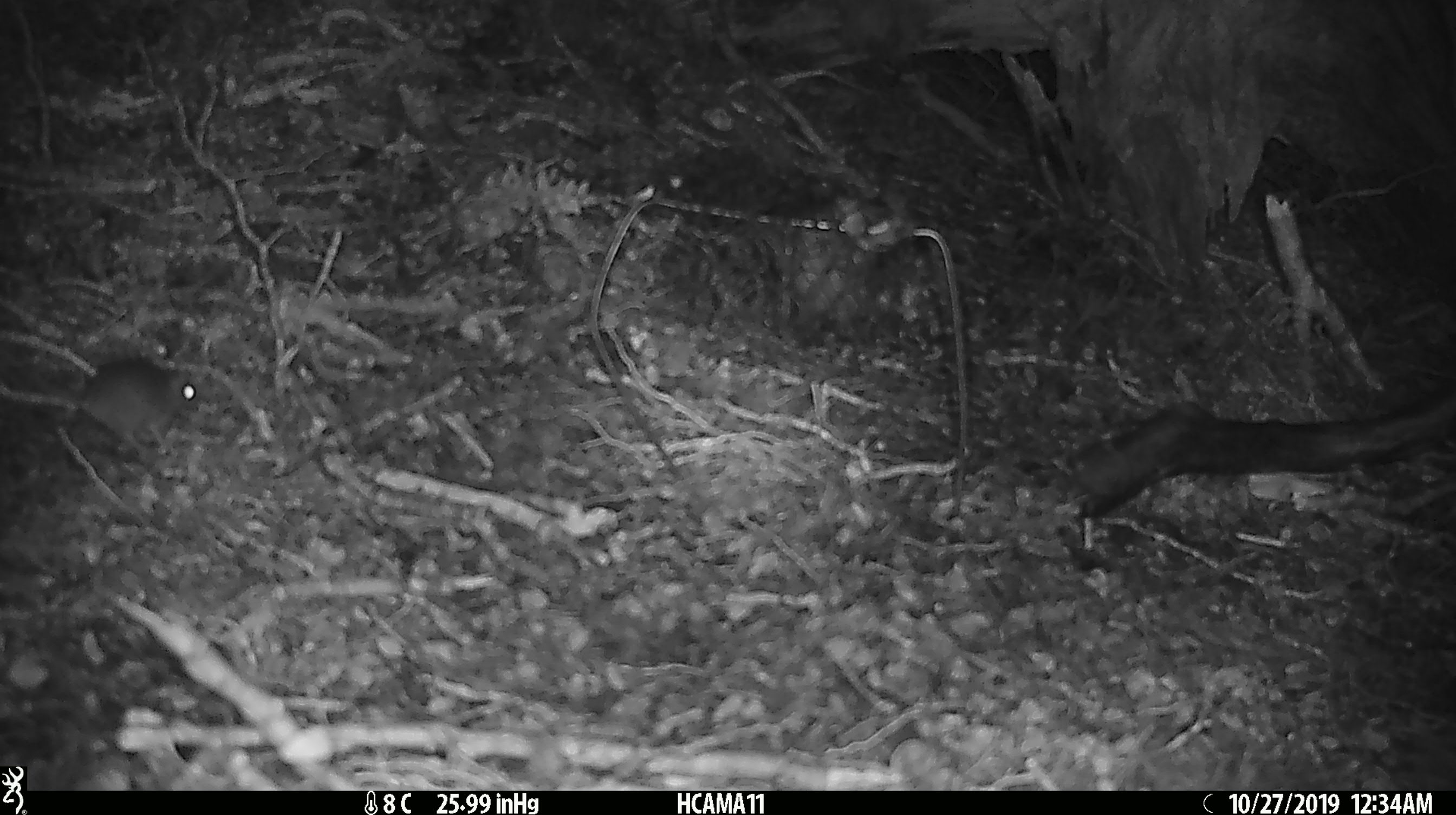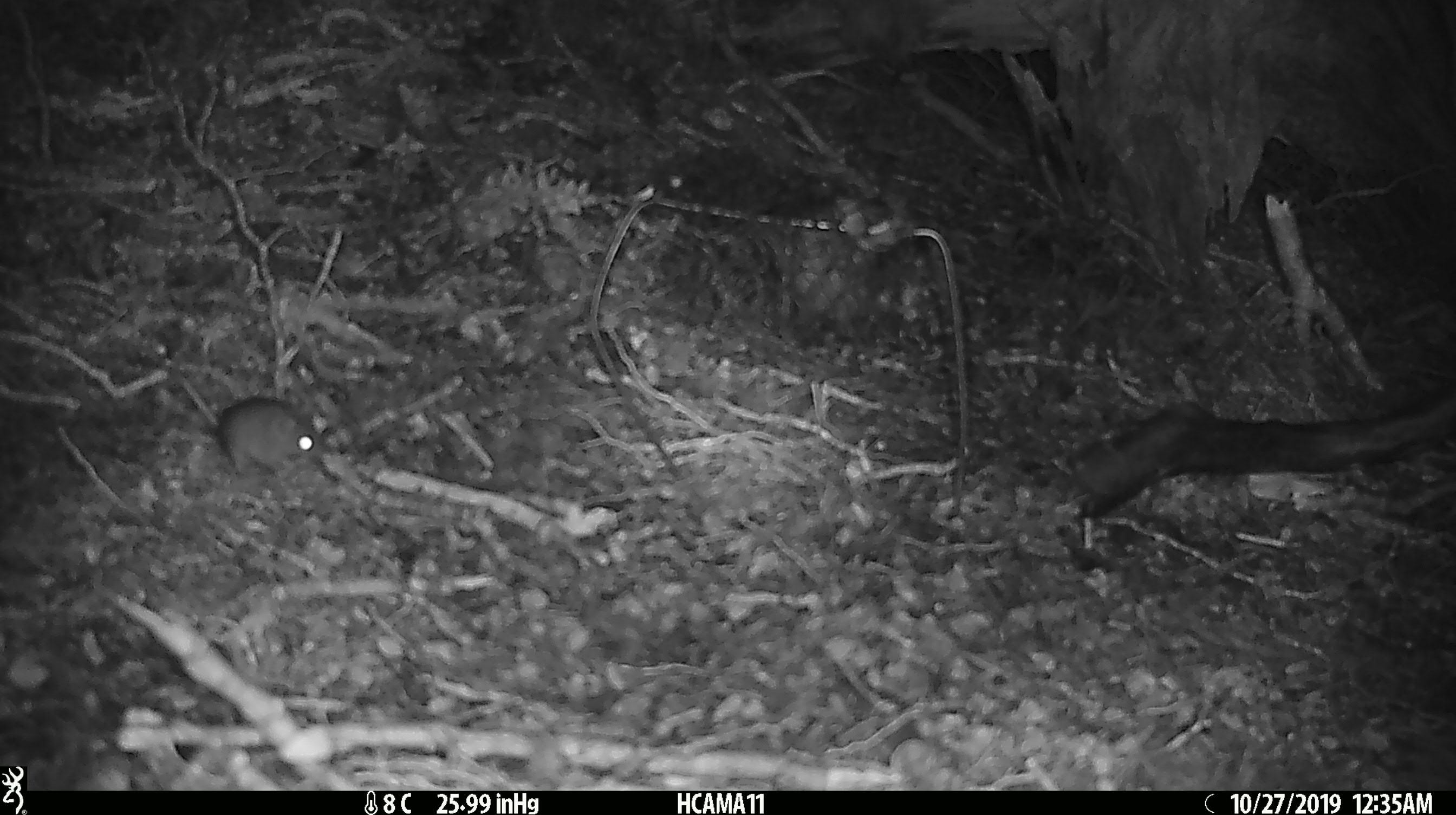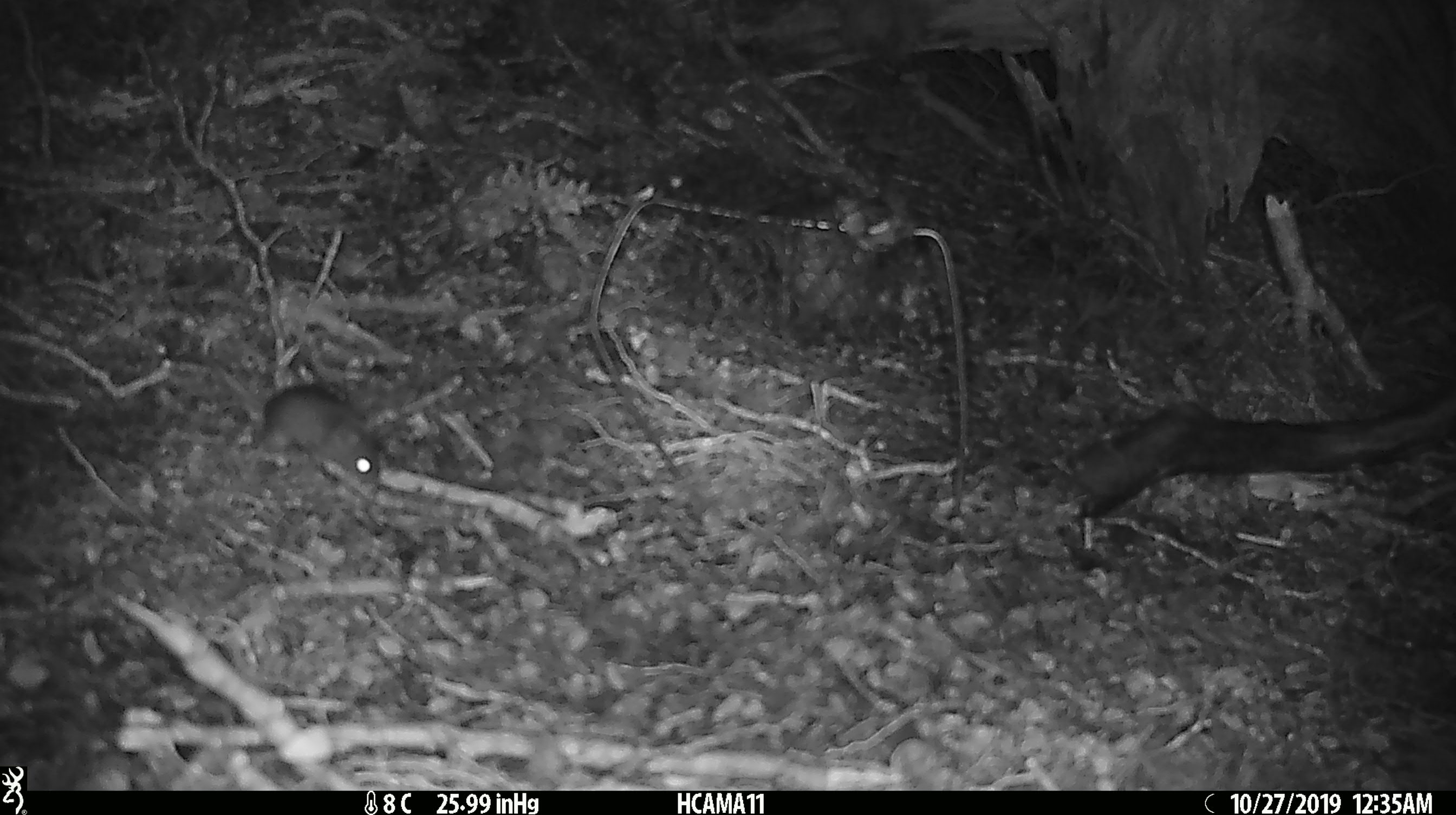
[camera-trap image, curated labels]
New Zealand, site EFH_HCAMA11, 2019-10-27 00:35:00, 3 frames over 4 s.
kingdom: Animalia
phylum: Chordata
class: Mammalia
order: Rodentia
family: Muridae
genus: Mus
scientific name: Mus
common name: mouse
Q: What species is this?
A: Mouse (Mus).